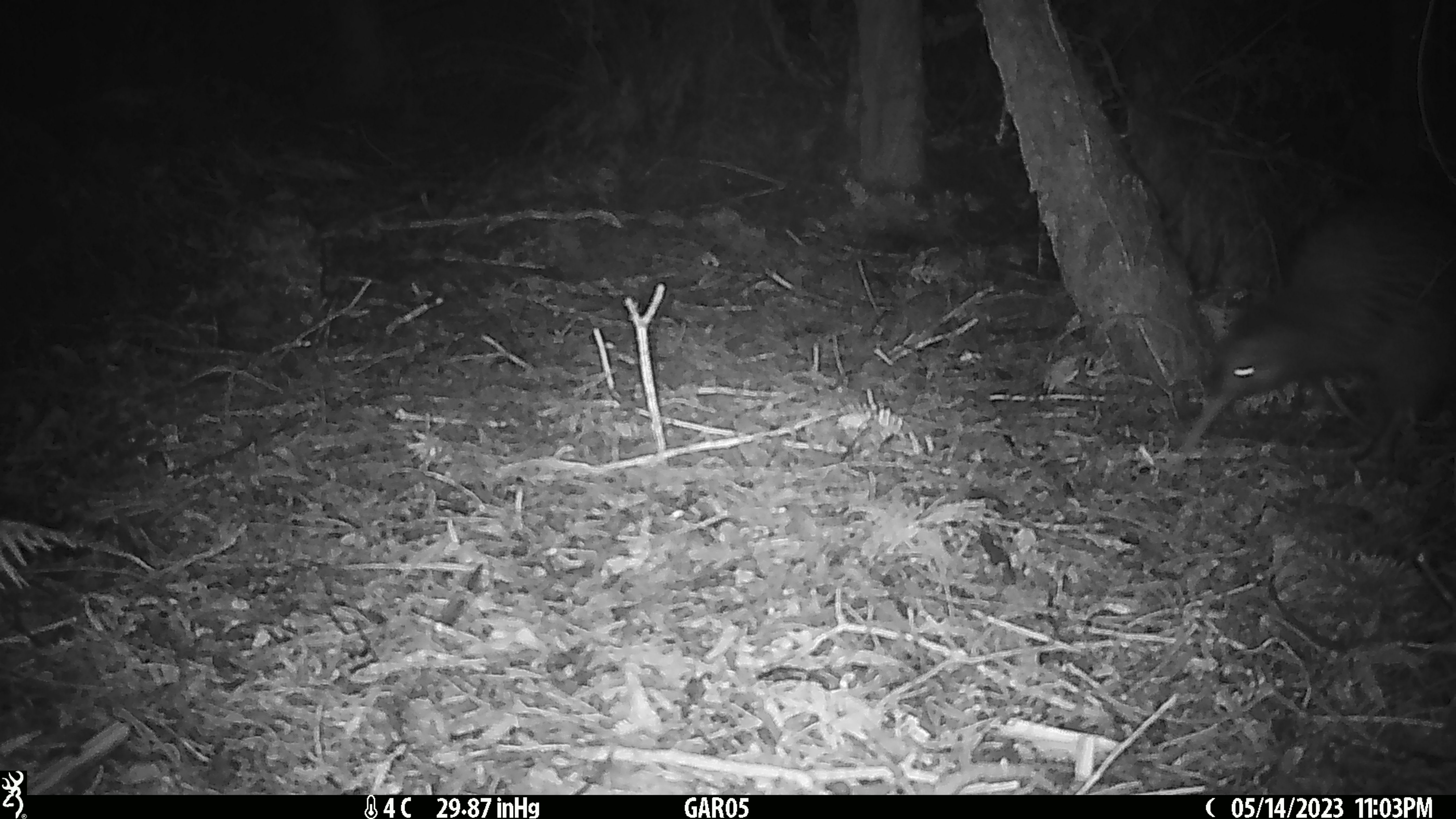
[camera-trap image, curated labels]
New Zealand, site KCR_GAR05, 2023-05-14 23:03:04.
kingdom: Animalia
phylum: Chordata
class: Aves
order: Apterygiformes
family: Apterygidae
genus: Apteryx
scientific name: Apteryx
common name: kiwi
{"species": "kiwi (Apteryx)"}